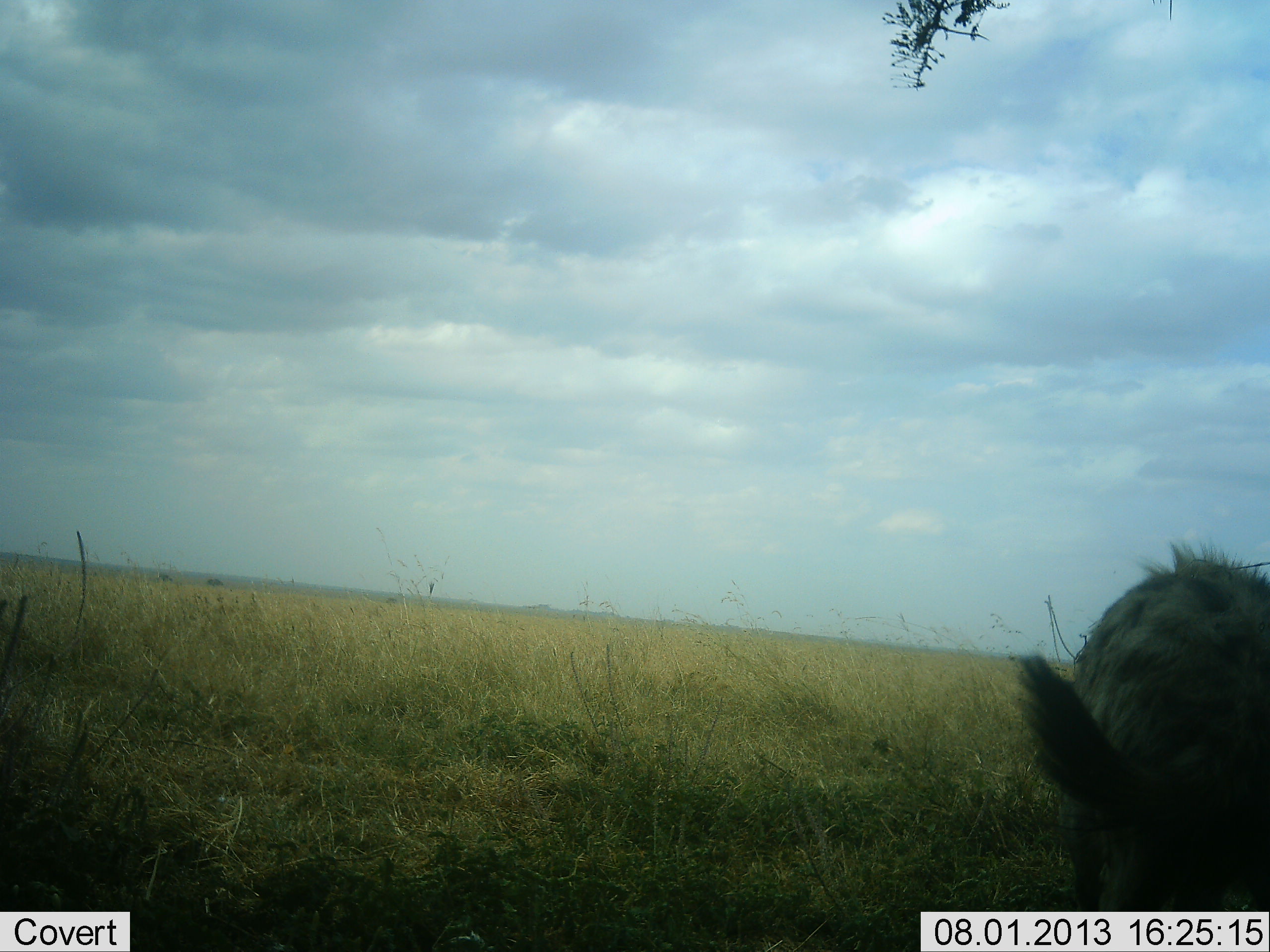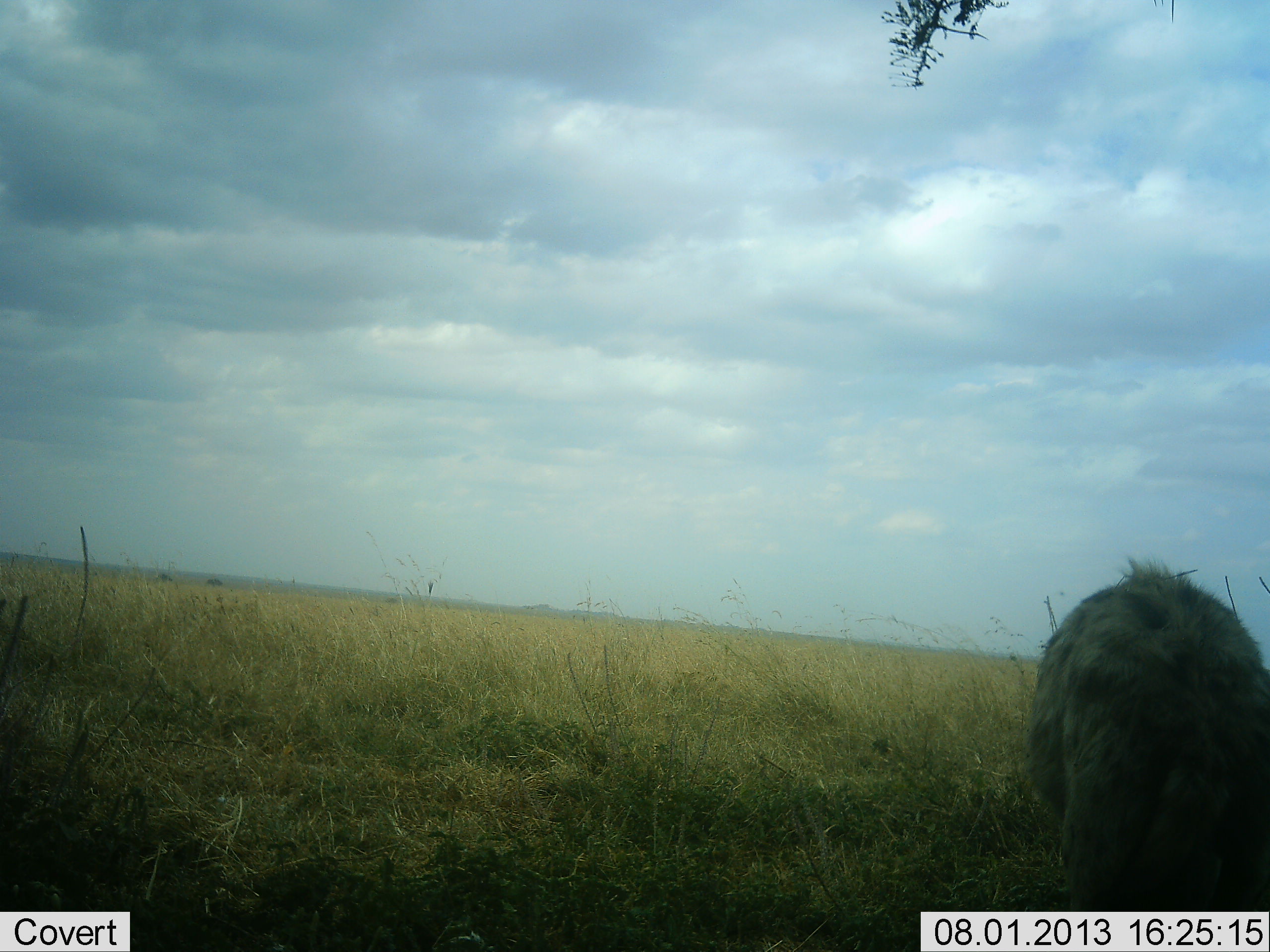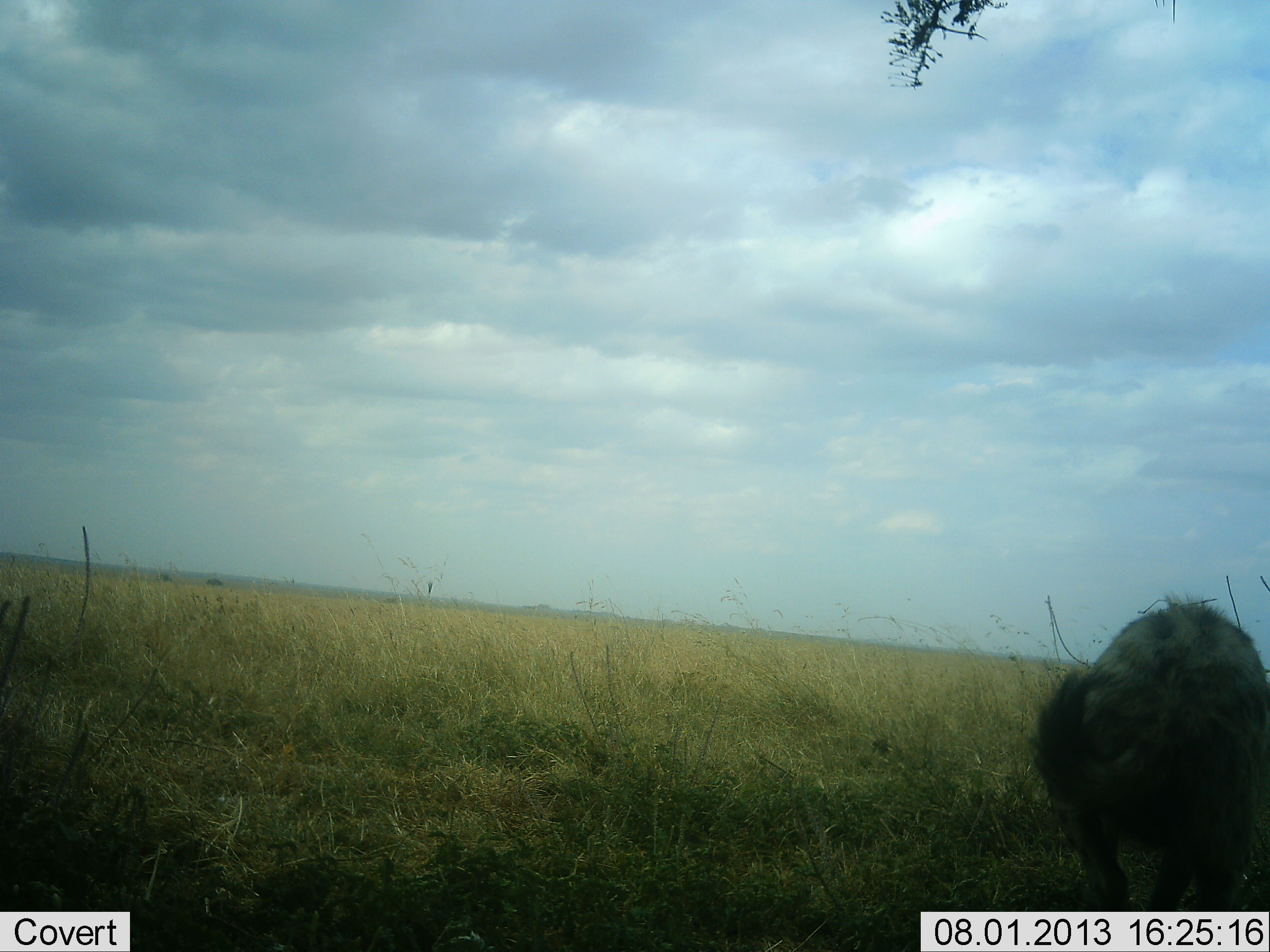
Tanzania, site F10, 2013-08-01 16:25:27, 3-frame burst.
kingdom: Animalia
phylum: Chordata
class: Mammalia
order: Carnivora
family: Hyaenidae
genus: Crocuta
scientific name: Crocuta crocuta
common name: spotted hyena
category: hyenaspotted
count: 1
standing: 40%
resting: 0%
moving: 60%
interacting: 0%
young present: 0%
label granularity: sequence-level